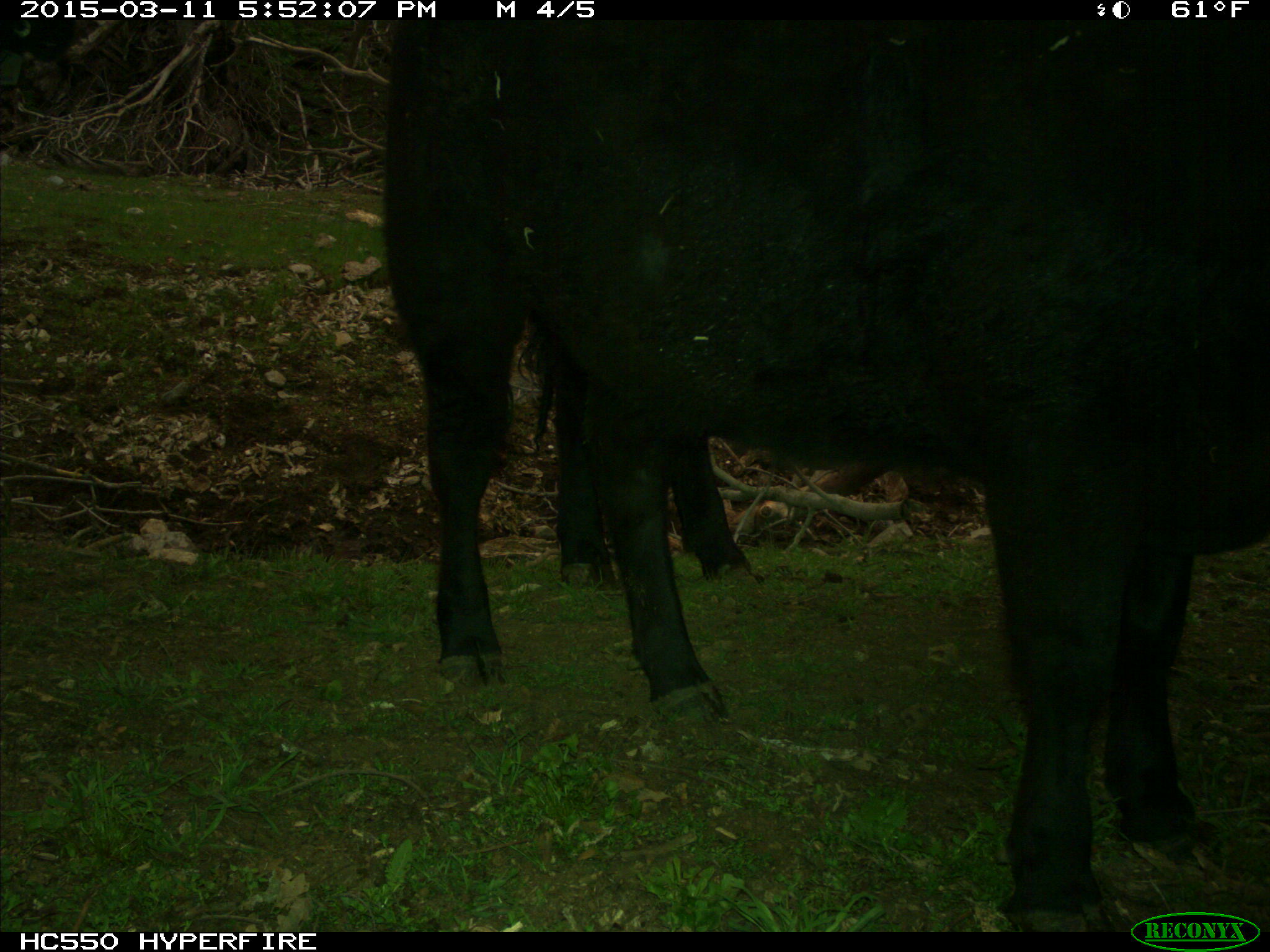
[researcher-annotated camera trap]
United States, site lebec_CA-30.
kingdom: Animalia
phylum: Chordata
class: Mammalia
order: Artiodactyla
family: Bovidae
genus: Bos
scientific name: Bos taurus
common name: domestic cow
Bos taurus (domestic cow).